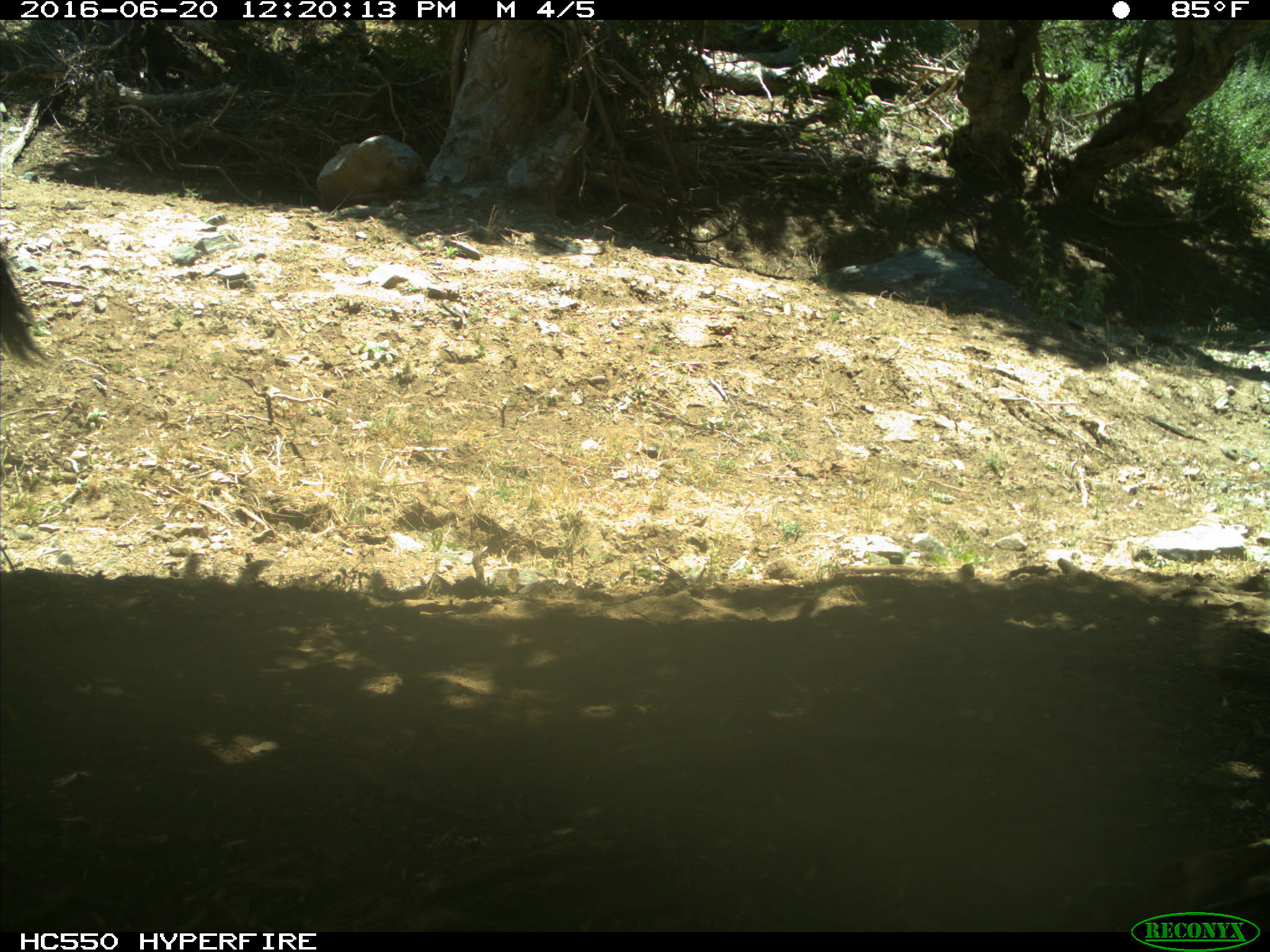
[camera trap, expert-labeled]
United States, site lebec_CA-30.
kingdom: Animalia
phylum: Chordata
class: Mammalia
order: Artiodactyla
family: Bovidae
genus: Bos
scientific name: Bos taurus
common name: domestic cow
Bos taurus (domestic cow).